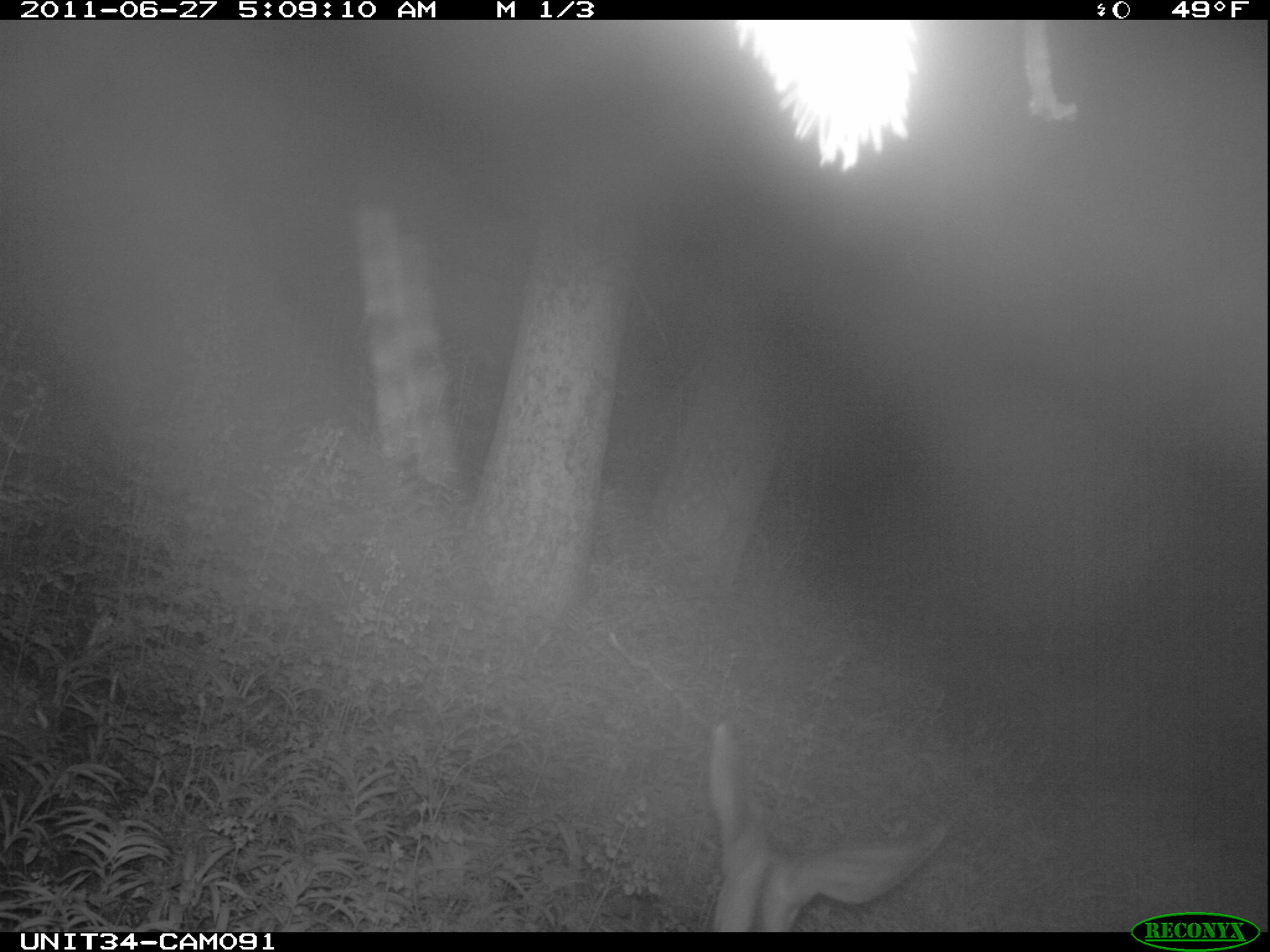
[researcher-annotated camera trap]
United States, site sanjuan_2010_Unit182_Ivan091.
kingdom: Animalia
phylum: Chordata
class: Mammalia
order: Artiodactyla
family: Cervidae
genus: Odocoileus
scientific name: Odocoileus hemionus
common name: mule deer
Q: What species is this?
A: Odocoileus hemionus (mule deer).